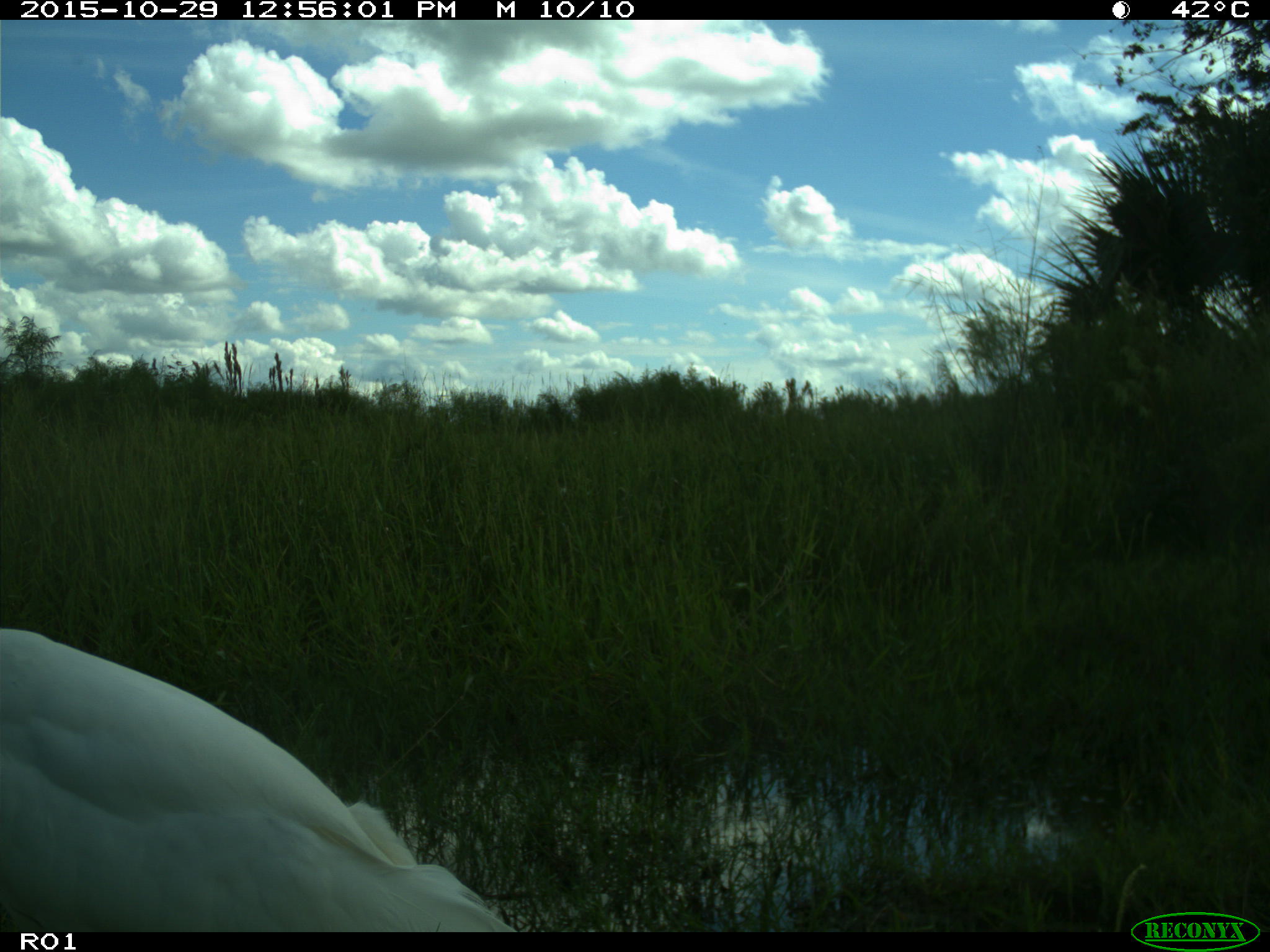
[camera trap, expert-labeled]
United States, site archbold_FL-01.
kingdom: Animalia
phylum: Chordata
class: Aves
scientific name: Aves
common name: birds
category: unidentified bird